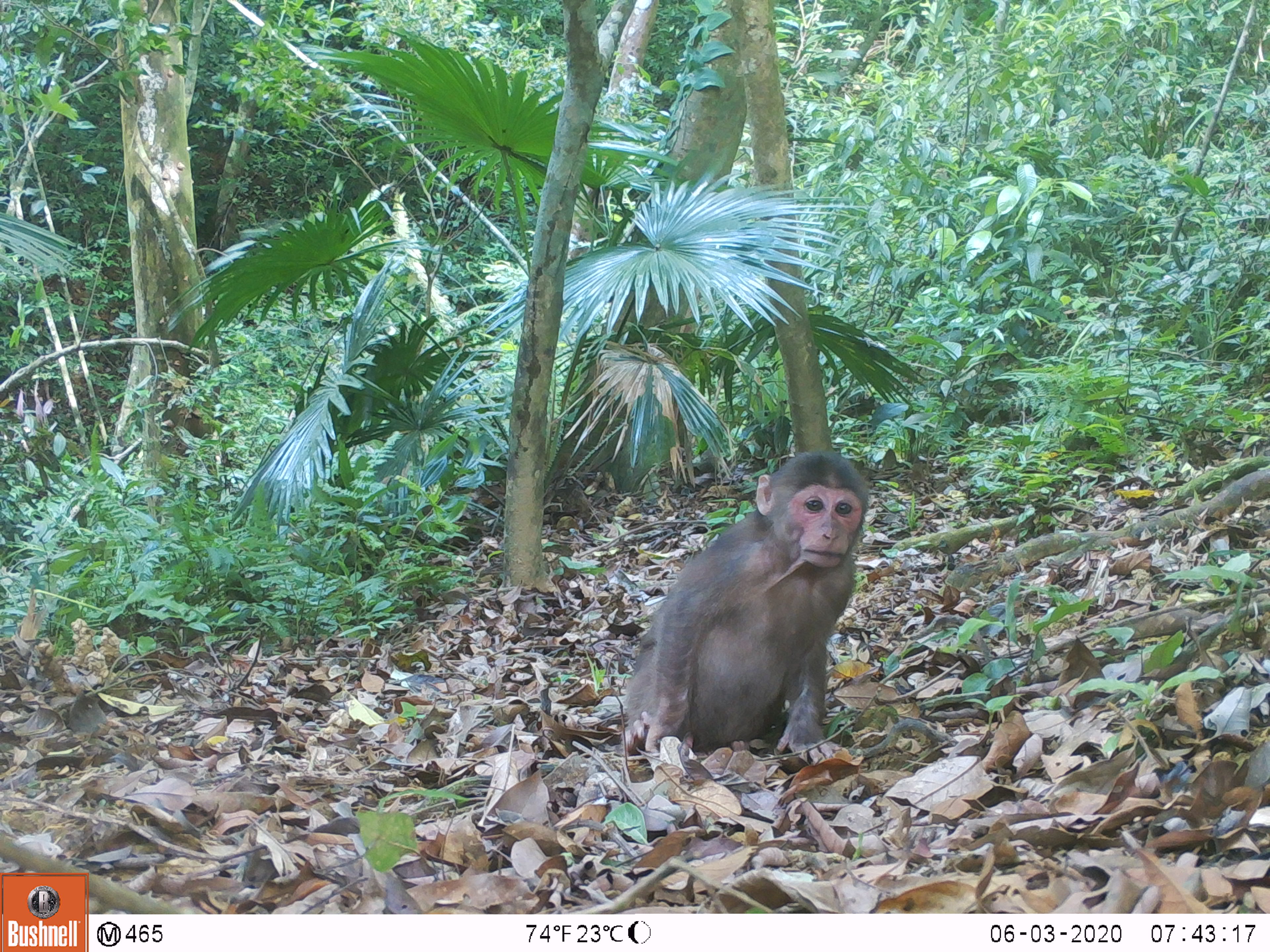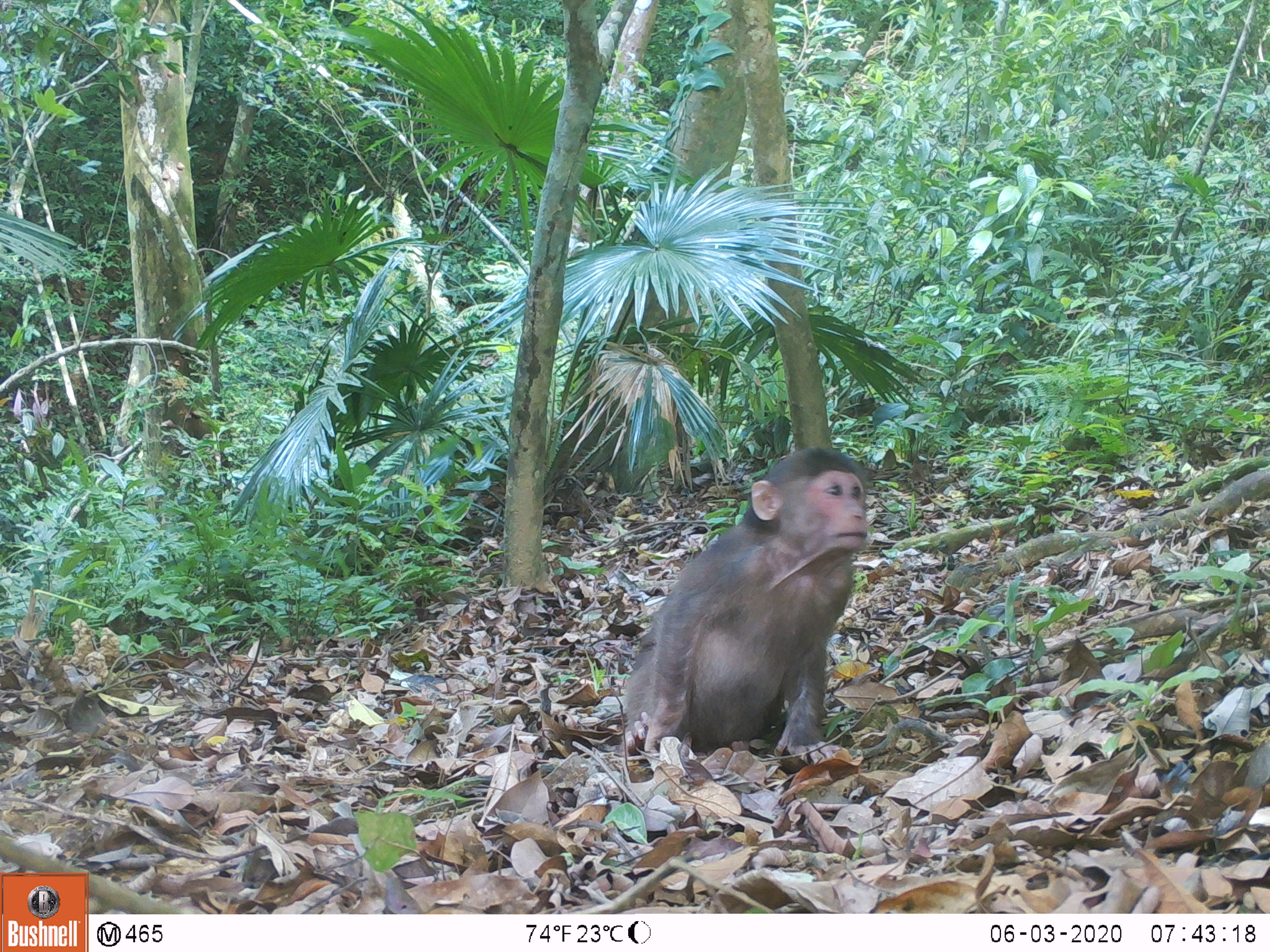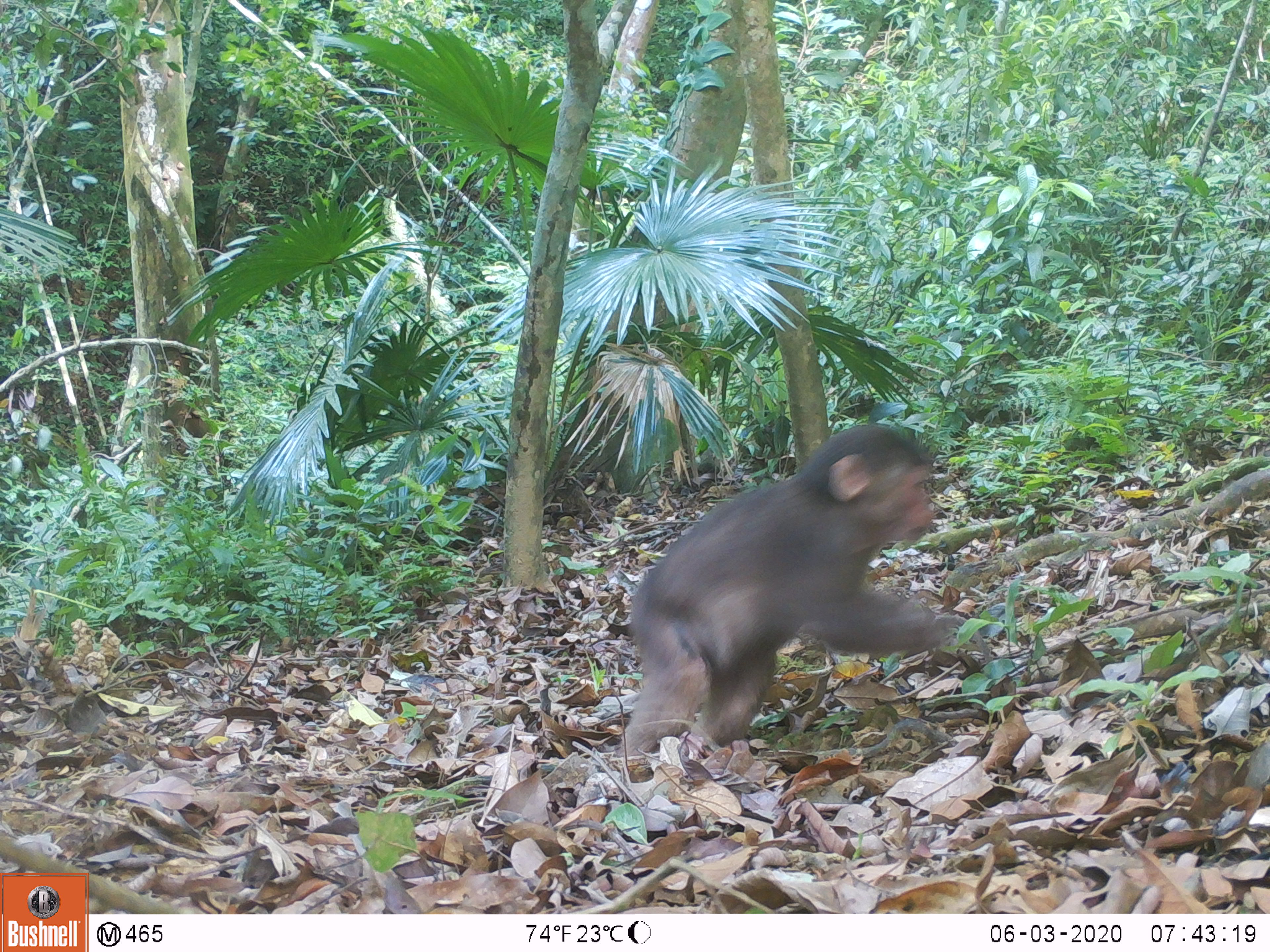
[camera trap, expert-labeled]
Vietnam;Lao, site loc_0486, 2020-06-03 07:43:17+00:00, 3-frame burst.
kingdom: Animalia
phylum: Chordata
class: Mammalia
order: Primates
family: Cercopithecidae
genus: Macaca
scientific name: Macaca arctoides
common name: stump-tailed macaque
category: stump tailed macaque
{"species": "stump tailed macaque (stump-tailed macaque) (Macaca arctoides)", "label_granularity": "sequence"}